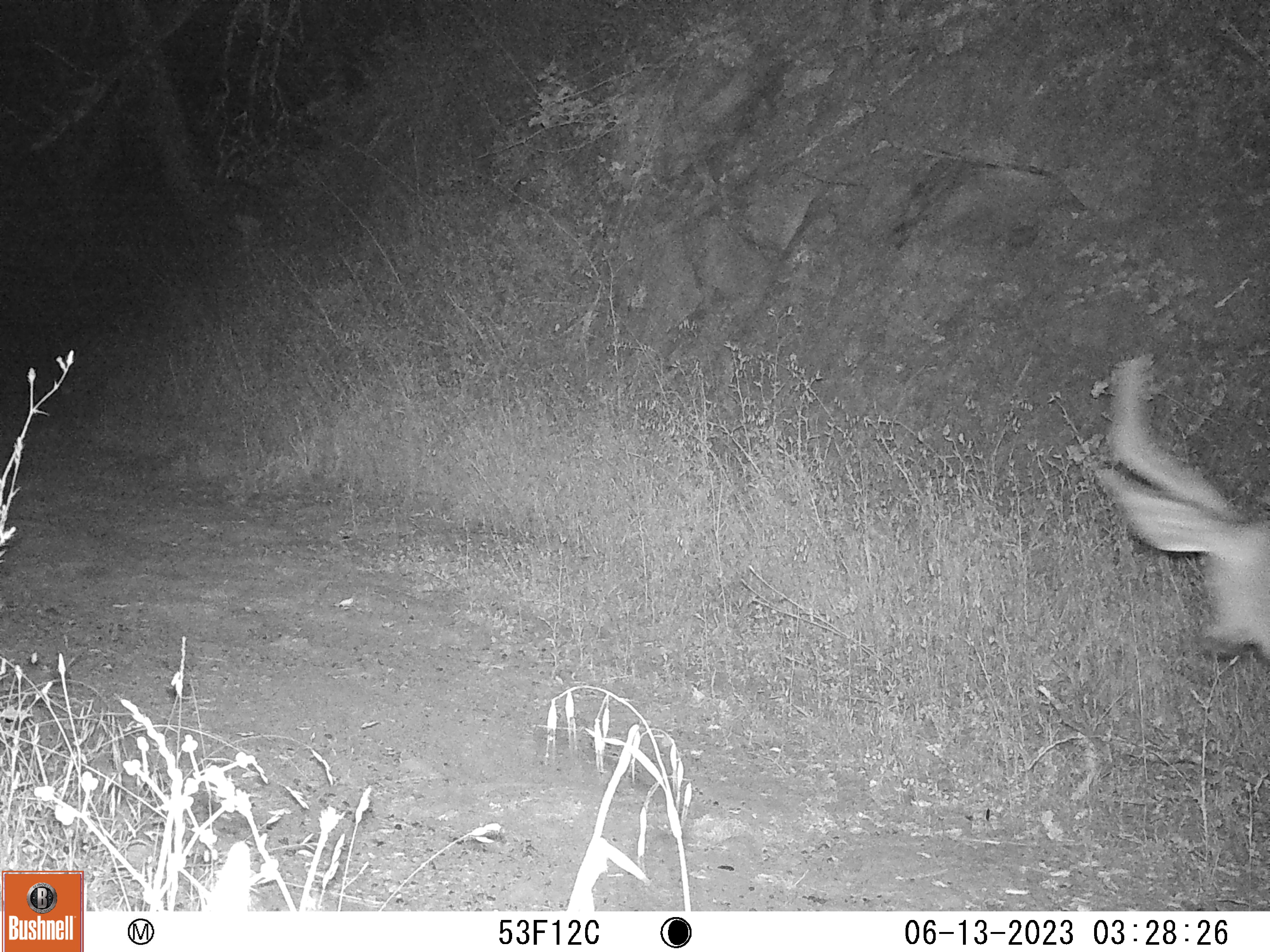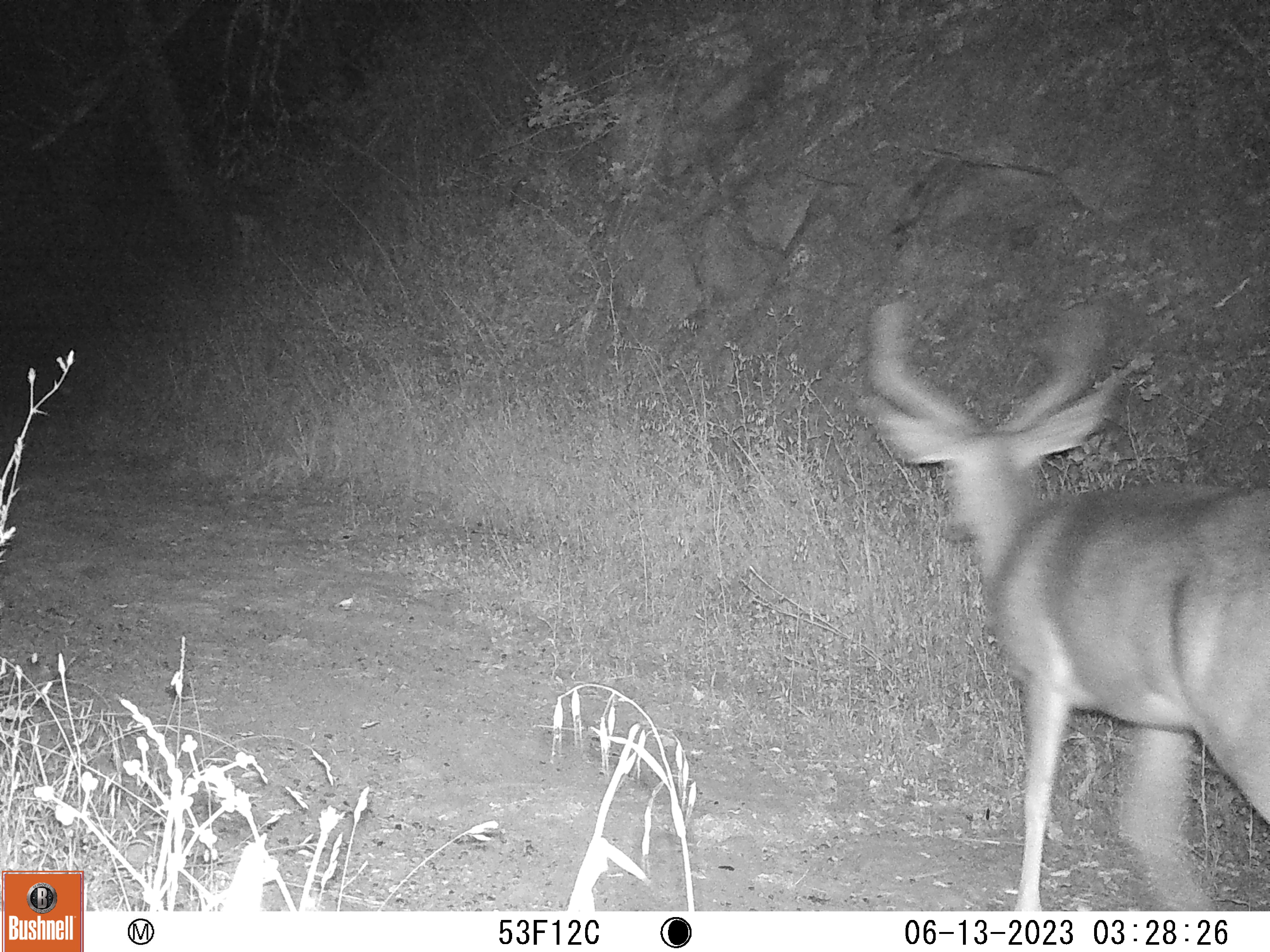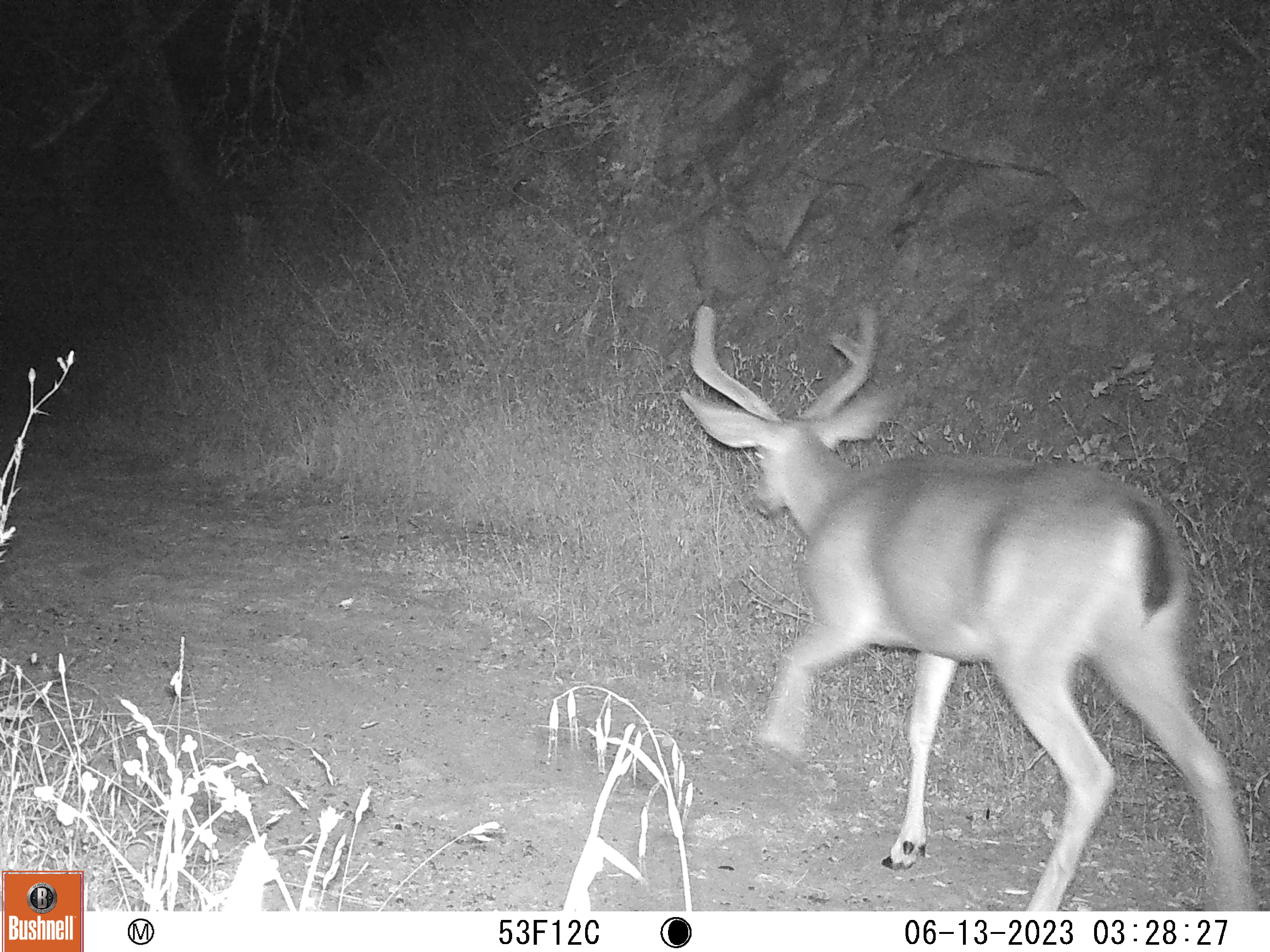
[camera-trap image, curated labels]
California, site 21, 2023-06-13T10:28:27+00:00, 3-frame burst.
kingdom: Animalia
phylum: Chordata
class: Mammalia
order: Artiodactyla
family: Cervidae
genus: Odocoileus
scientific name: Odocoileus hemionus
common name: mule deer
Mule deer (Odocoileus hemionus).